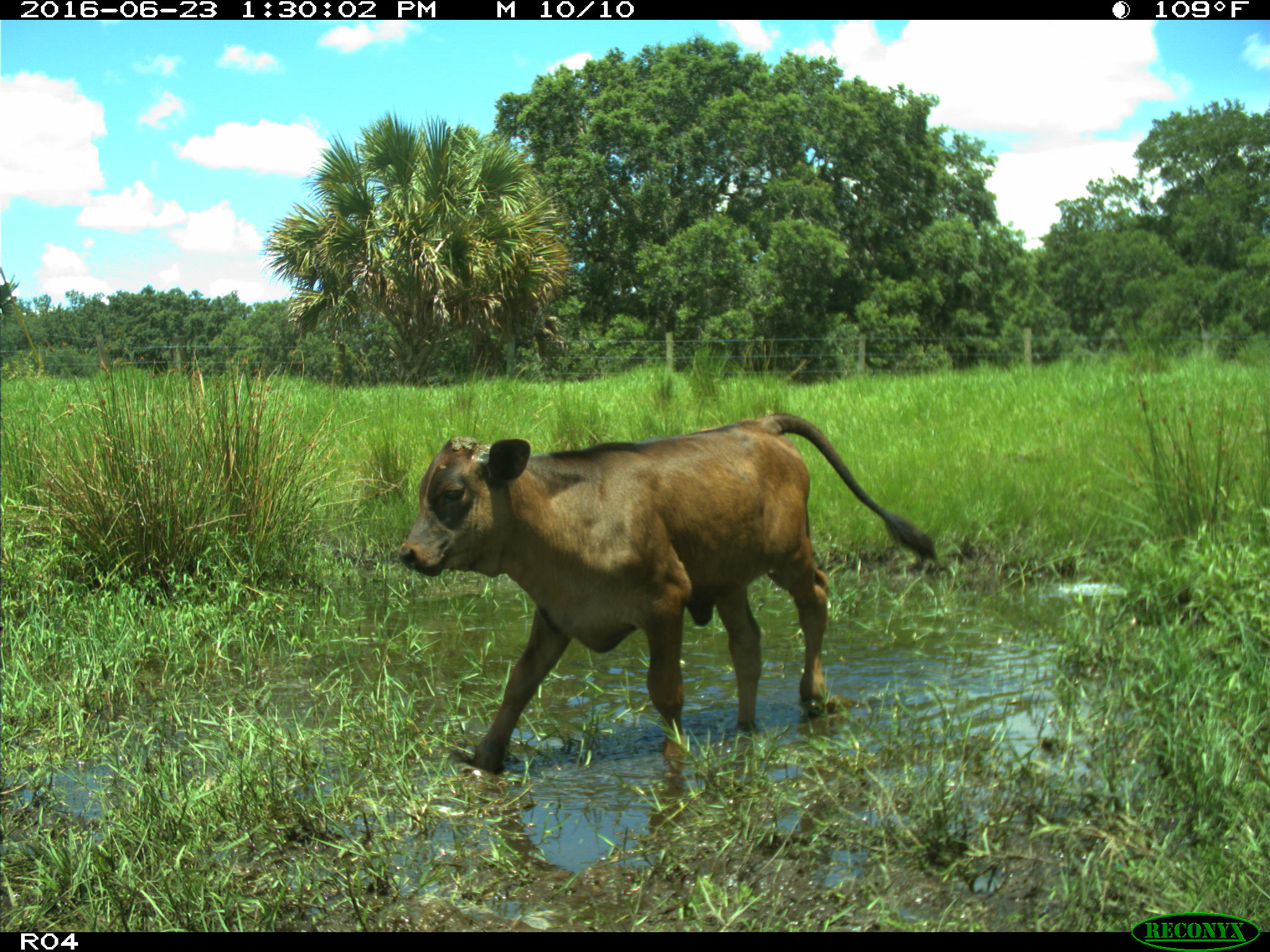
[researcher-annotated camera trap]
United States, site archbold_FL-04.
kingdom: Animalia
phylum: Chordata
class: Mammalia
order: Artiodactyla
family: Bovidae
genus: Bos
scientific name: Bos taurus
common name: domestic cow